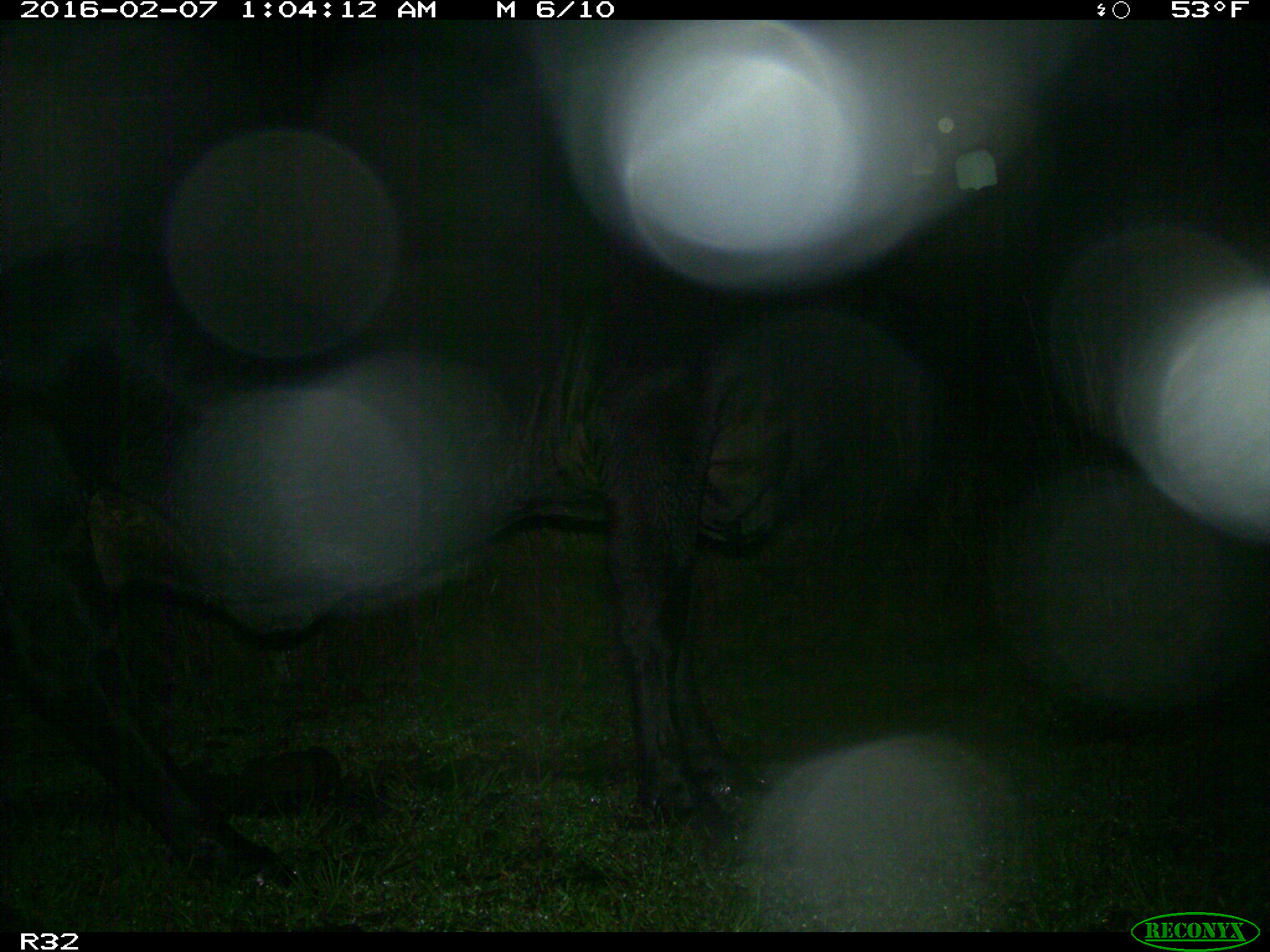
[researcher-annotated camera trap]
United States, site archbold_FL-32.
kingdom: Animalia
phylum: Chordata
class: Mammalia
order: Artiodactyla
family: Bovidae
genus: Bos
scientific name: Bos taurus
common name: domestic cow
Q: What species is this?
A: Bos taurus (domestic cow).